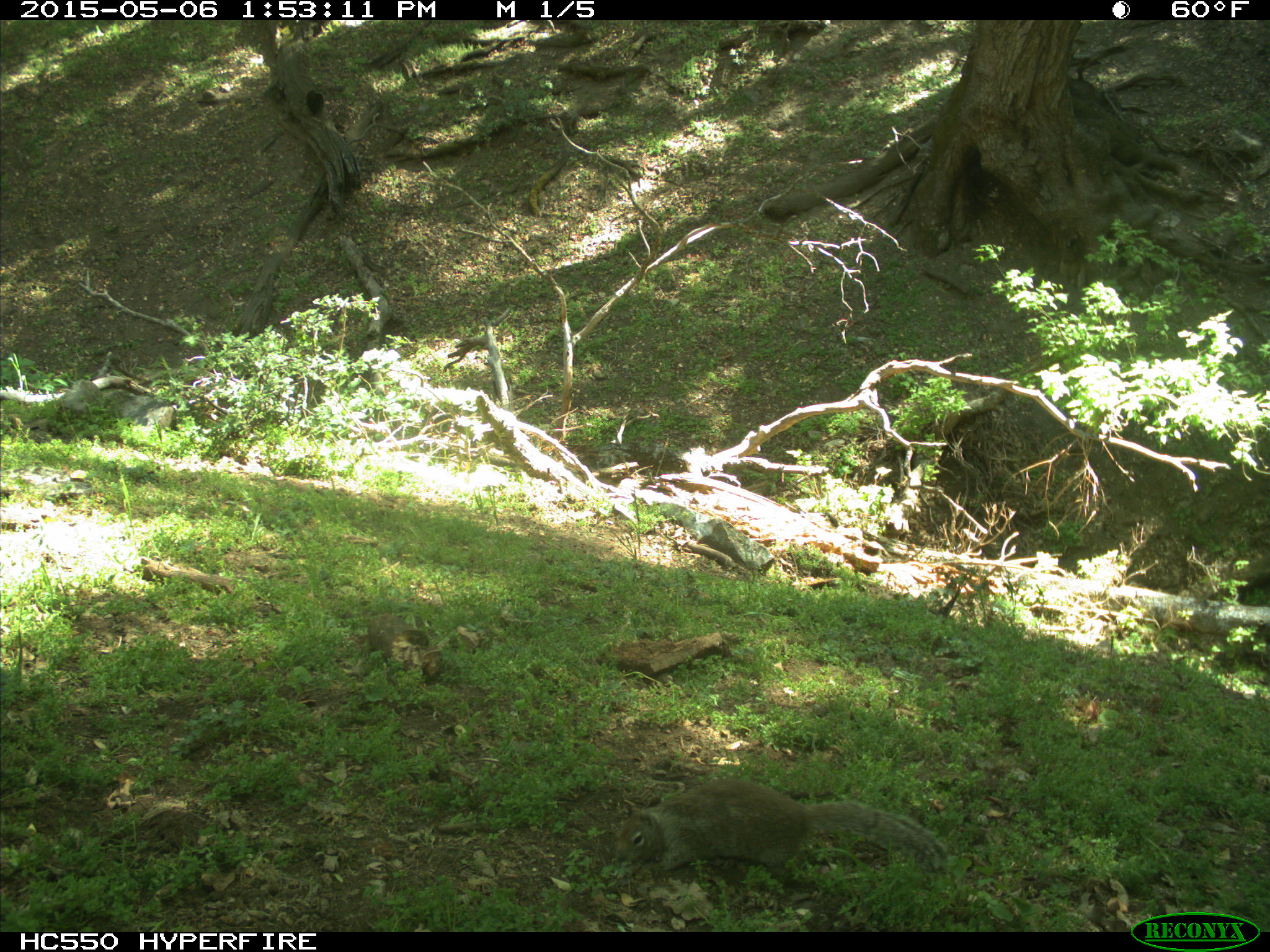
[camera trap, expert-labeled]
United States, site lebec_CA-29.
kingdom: Animalia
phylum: Chordata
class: Mammalia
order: Rodentia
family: Sciuridae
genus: Otospermophilus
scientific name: Otospermophilus beecheyi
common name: california ground squirrel